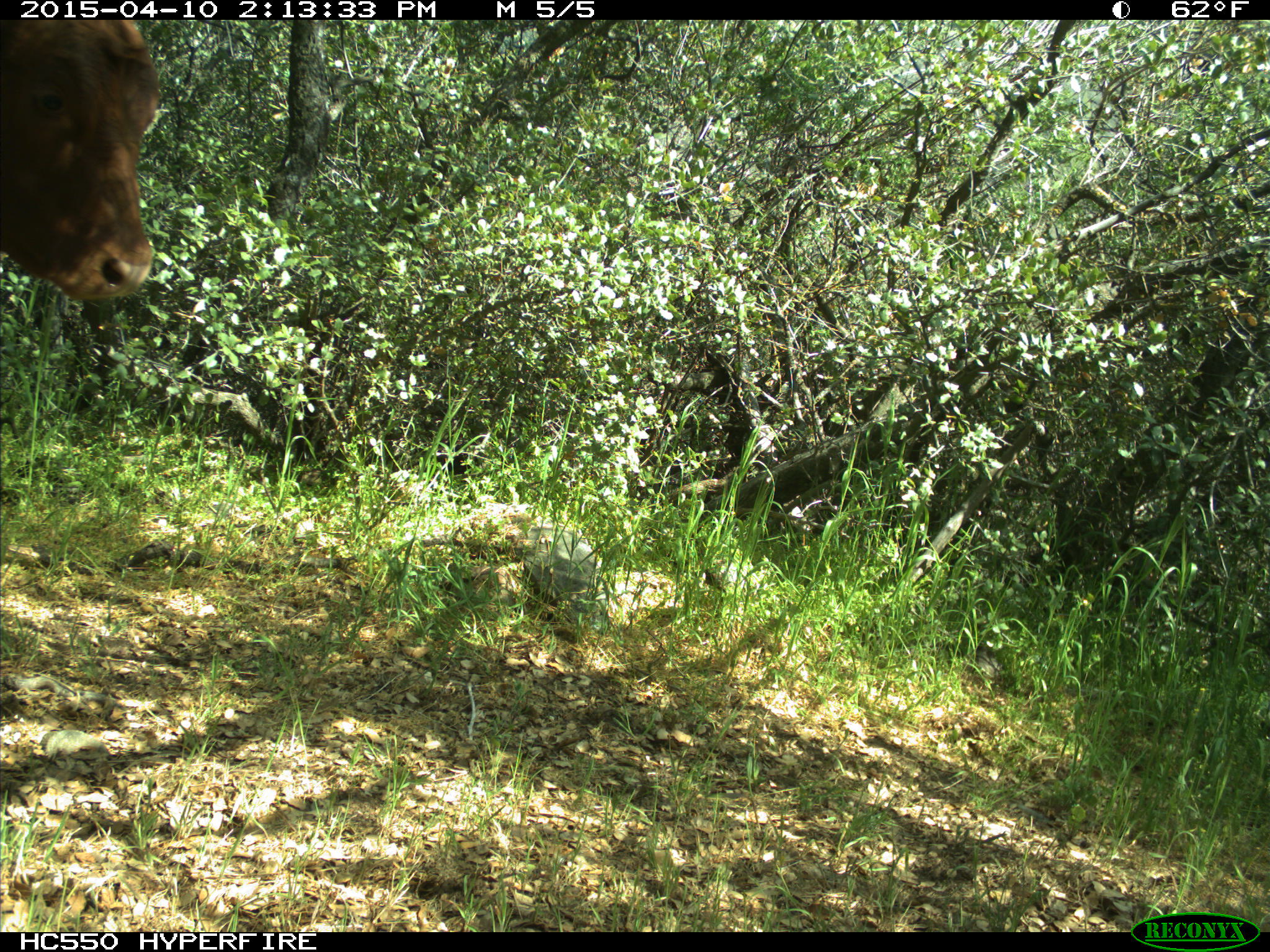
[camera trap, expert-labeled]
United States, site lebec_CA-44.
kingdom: Animalia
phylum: Chordata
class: Mammalia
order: Artiodactyla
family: Bovidae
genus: Bos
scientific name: Bos taurus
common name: domestic cow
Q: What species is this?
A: Bos taurus (domestic cow).